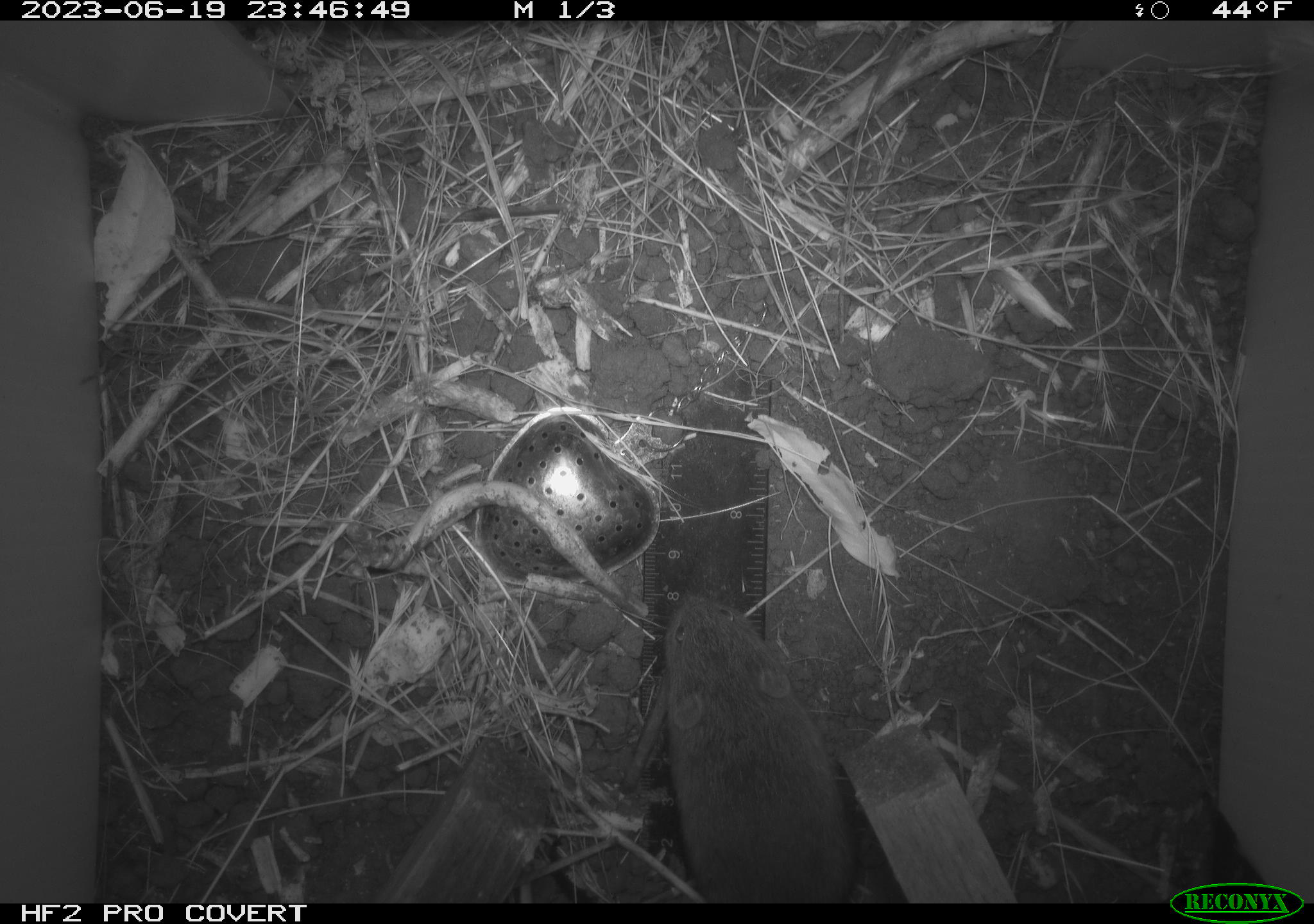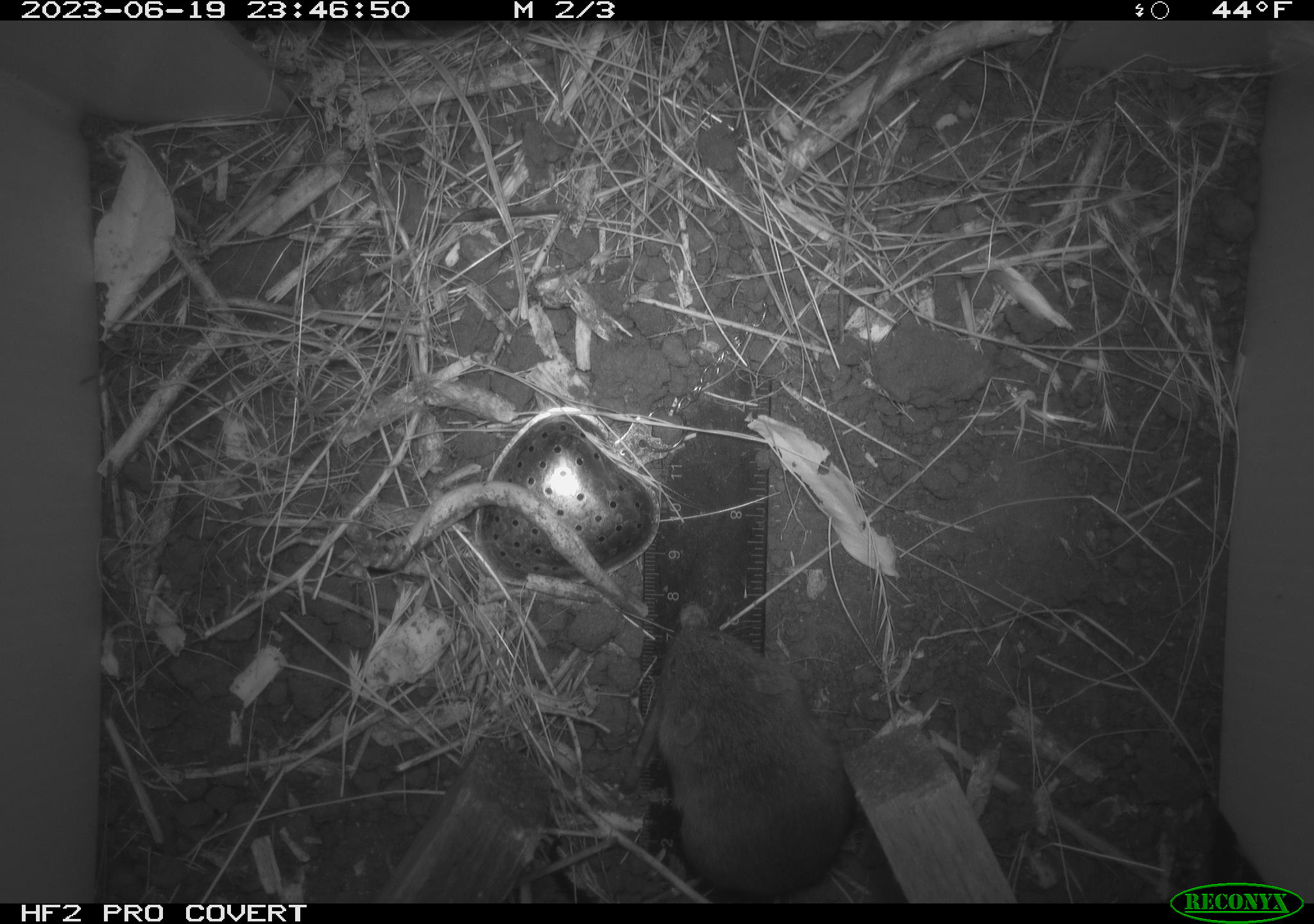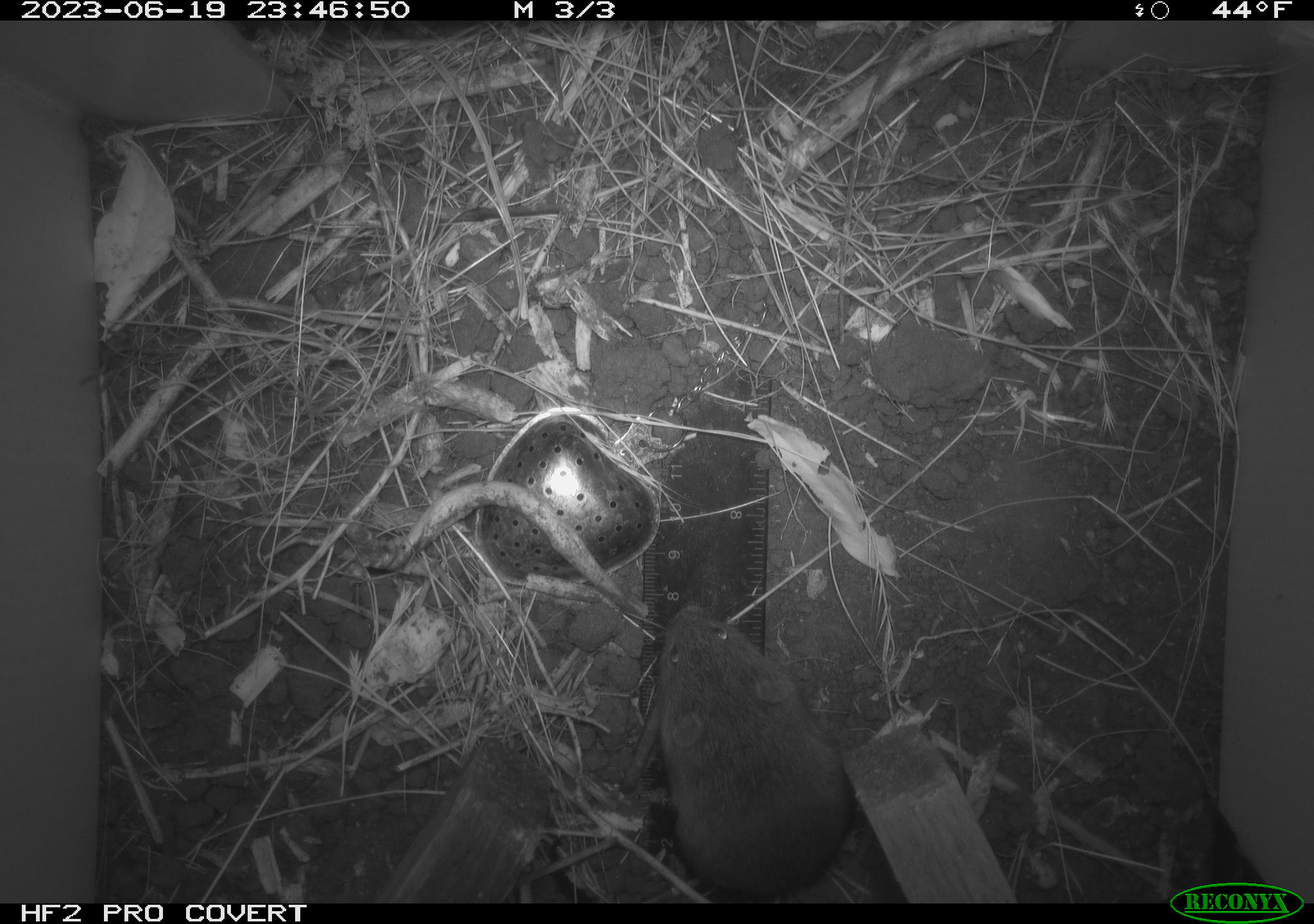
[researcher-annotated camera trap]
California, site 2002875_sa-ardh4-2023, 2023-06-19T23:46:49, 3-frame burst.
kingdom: Animalia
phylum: Chordata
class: Mammalia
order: Rodentia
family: Cricetidae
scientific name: Arvicolinae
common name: voles, lemmings, and muskrats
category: arvicolinae subfamily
Arvicolinae subfamily (voles, lemmings, and muskrats) (Arvicolinae).